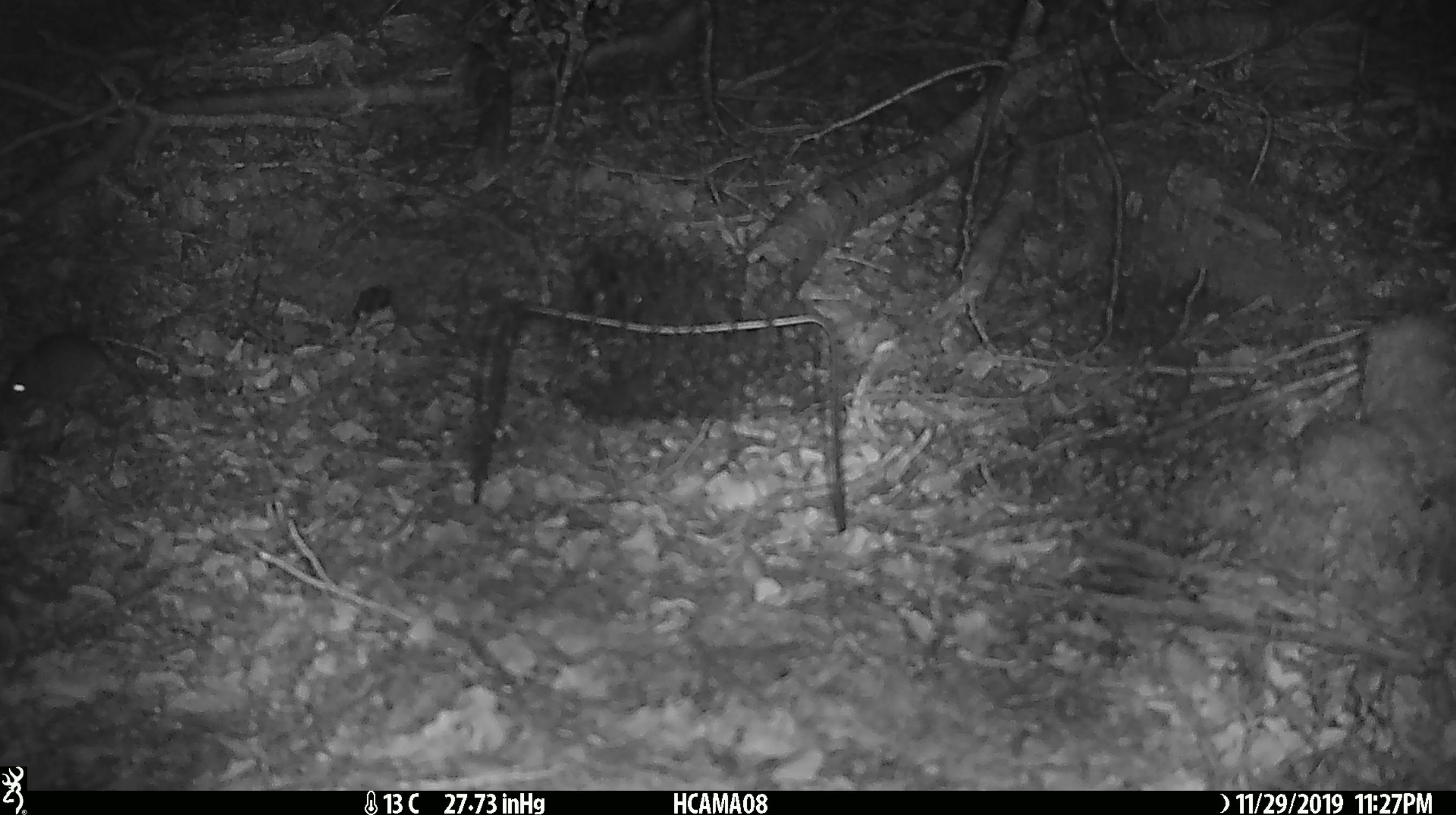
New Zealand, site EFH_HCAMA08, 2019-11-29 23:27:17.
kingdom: Animalia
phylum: Chordata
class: Mammalia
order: Rodentia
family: Muridae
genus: Mus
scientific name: Mus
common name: mouse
Mouse (Mus).